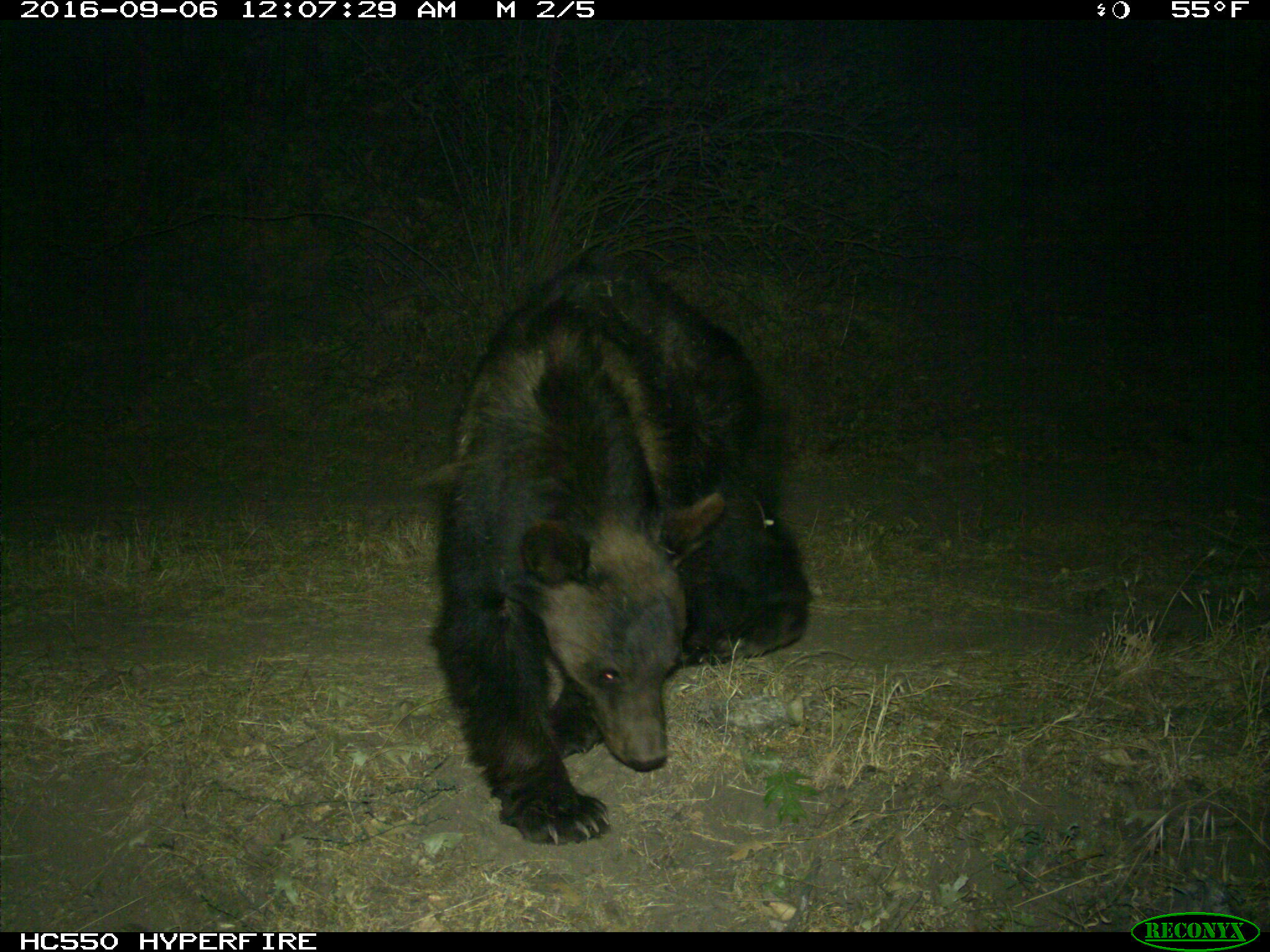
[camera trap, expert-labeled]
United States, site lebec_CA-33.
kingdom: Animalia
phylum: Chordata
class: Mammalia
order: Carnivora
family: Ursidae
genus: Ursus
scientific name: Ursus americanus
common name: american black bear